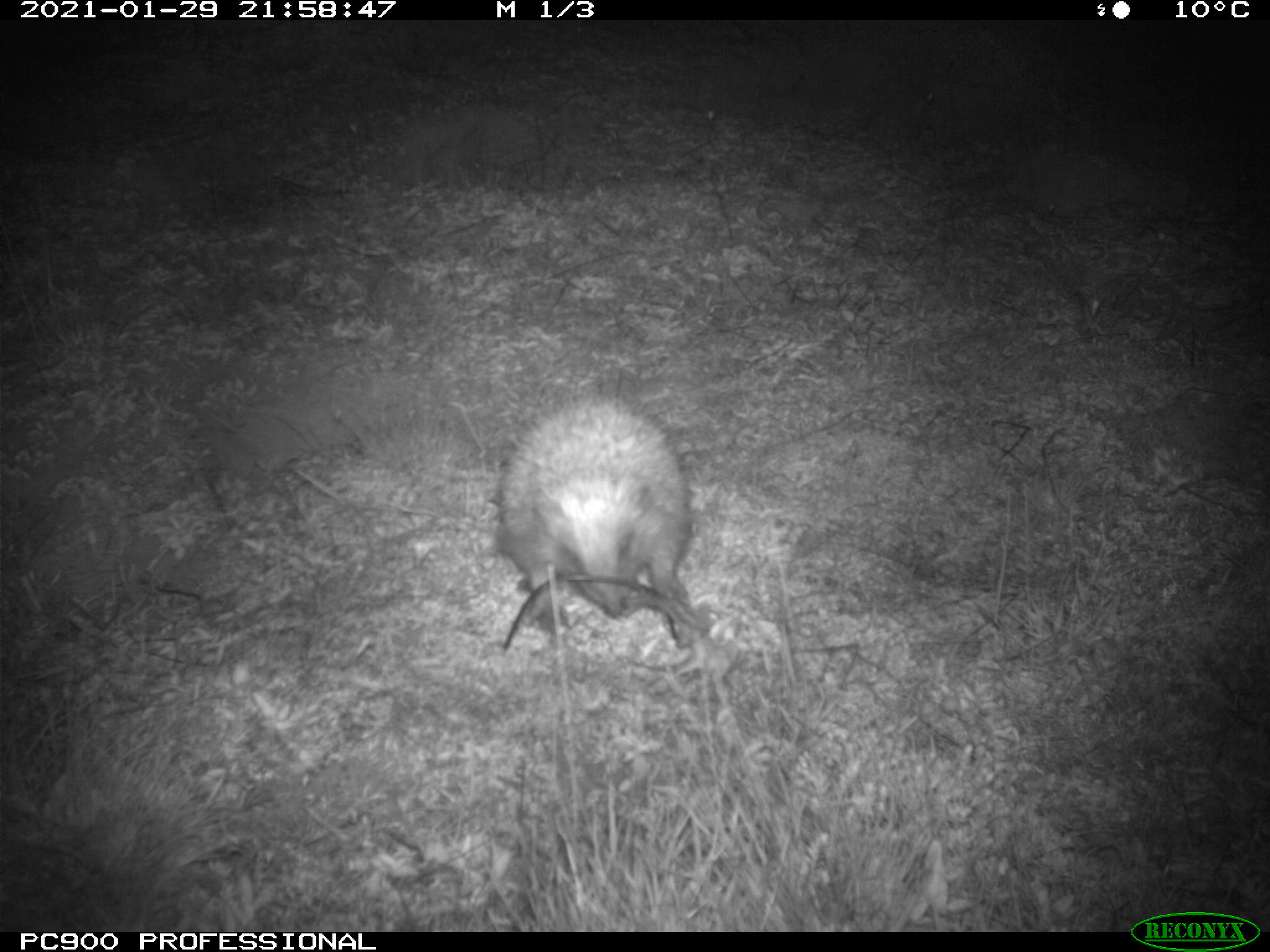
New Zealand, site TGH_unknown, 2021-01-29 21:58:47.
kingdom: Animalia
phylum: Chordata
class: Mammalia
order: Eulipotyphla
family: Erinaceidae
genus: Erinaceus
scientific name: Erinaceus europaeus europaeus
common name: european hedgehog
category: hedgehog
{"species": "hedgehog (european hedgehog) (Erinaceus europaeus europaeus)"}